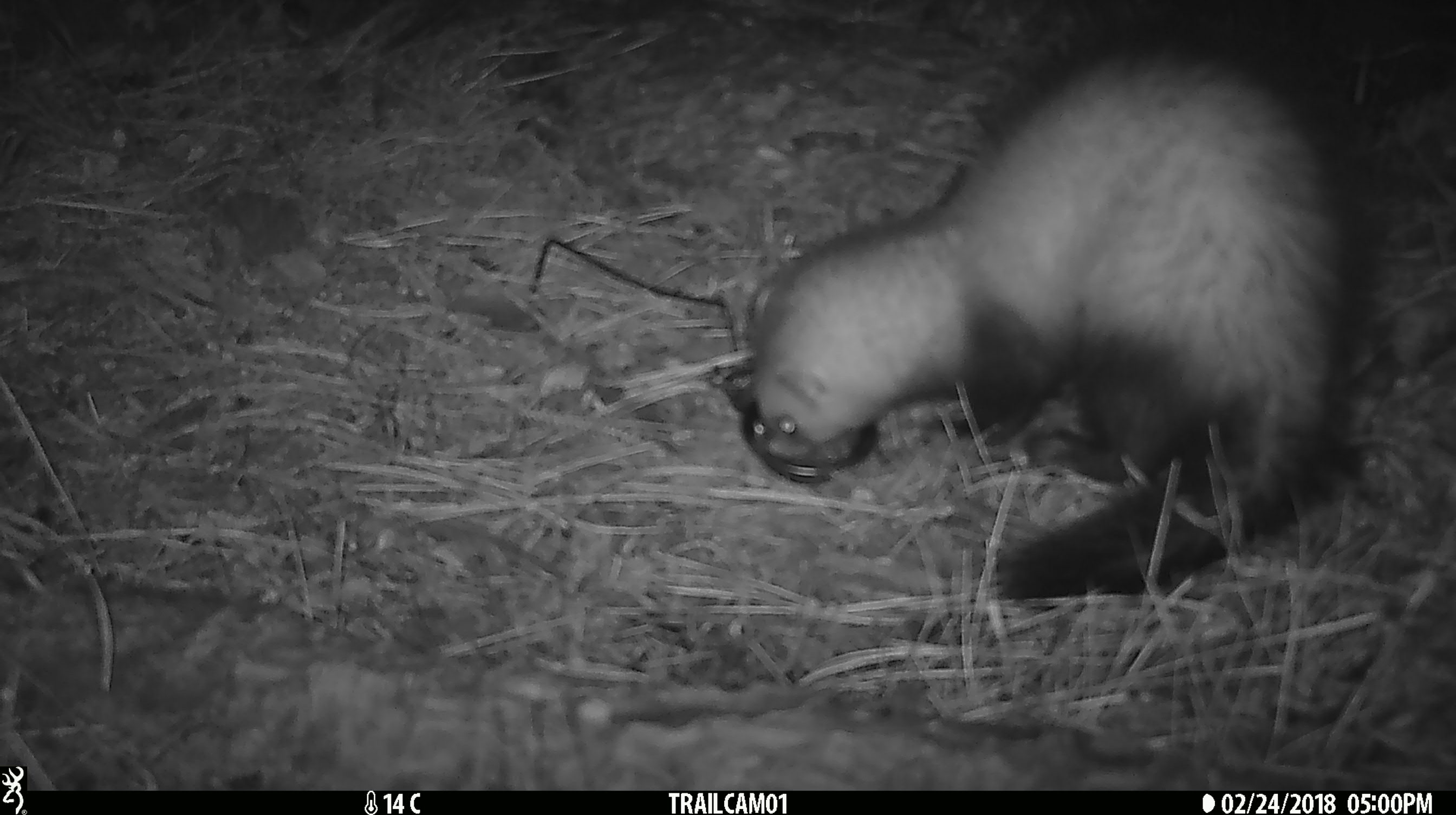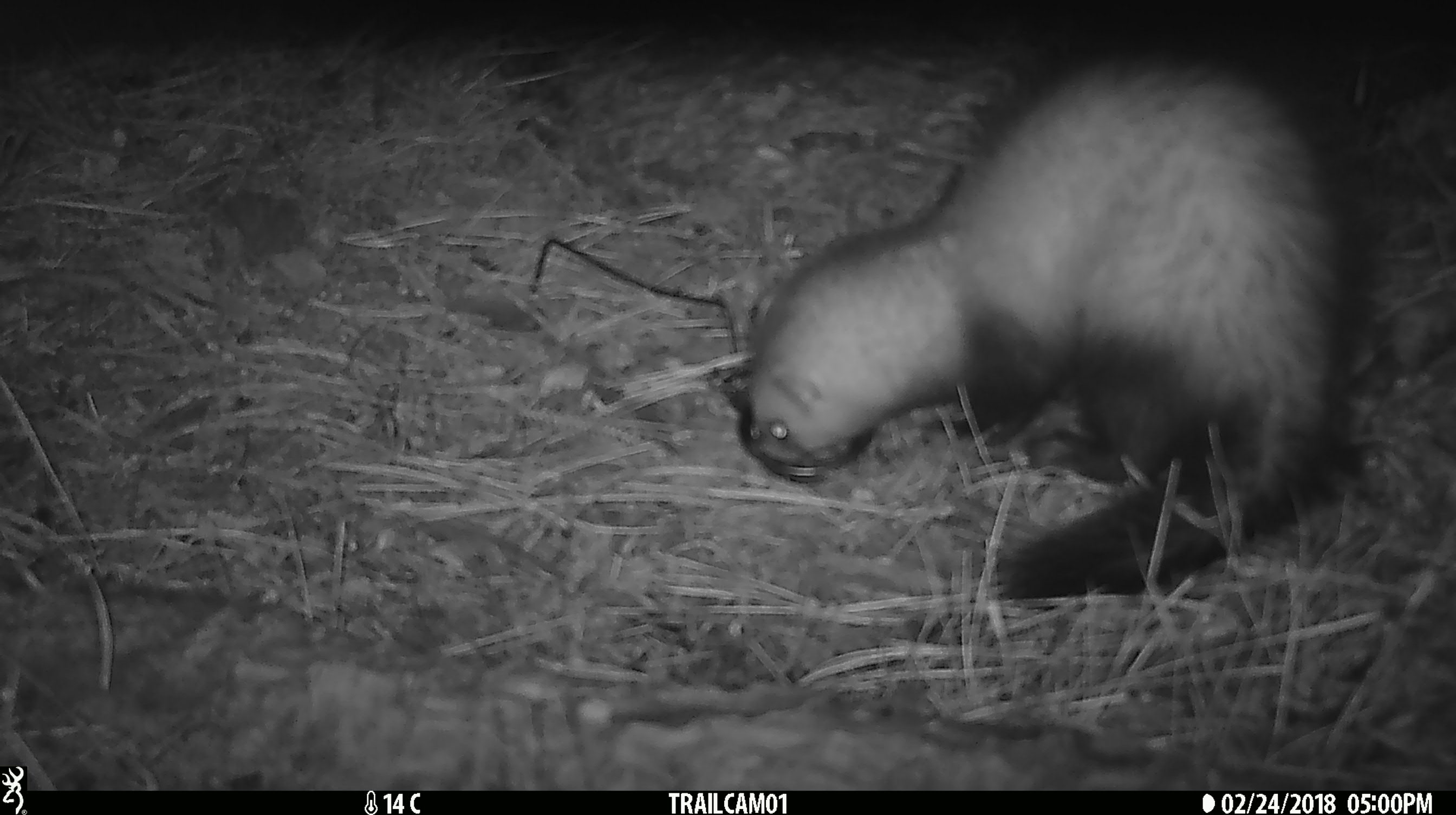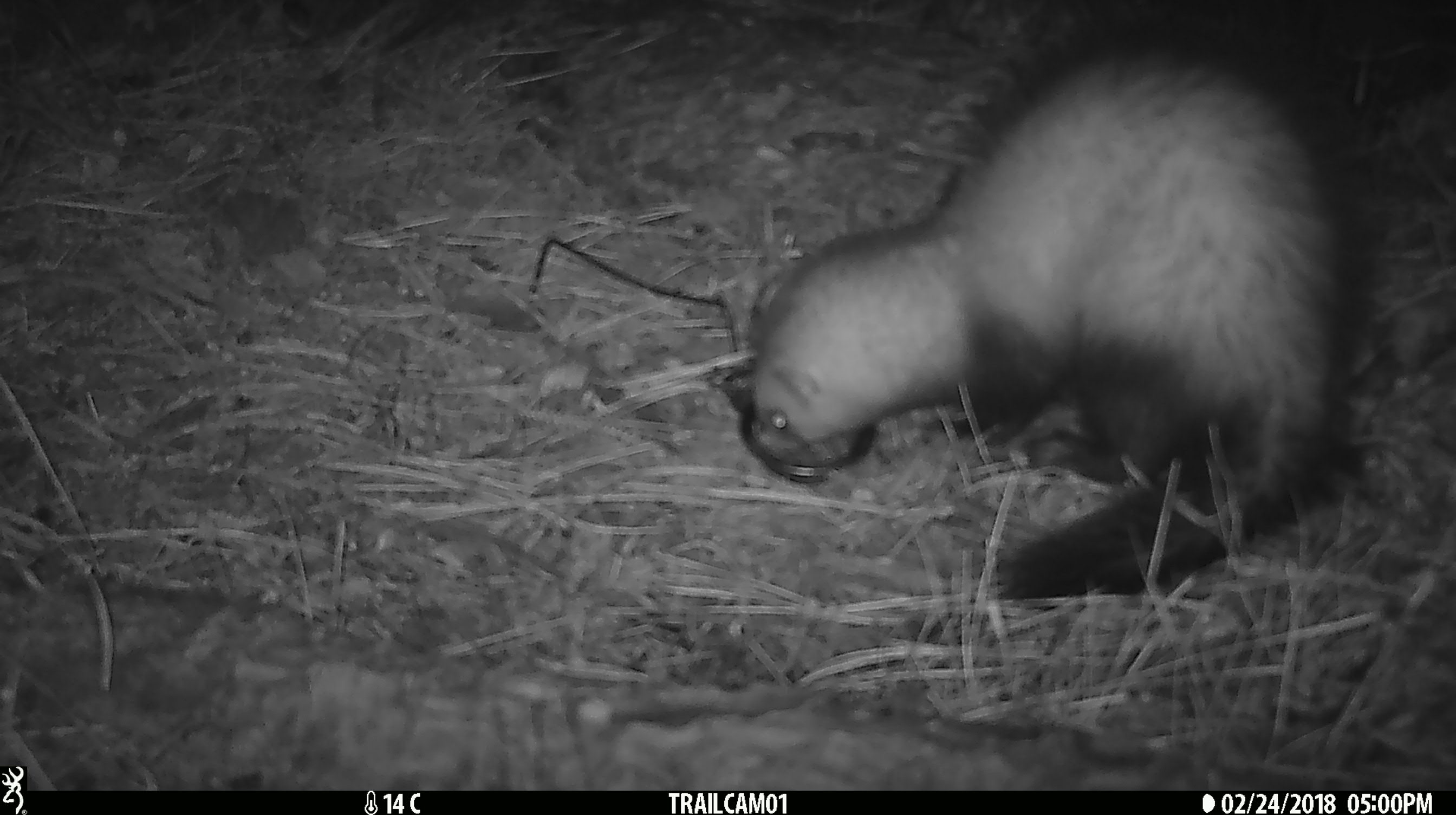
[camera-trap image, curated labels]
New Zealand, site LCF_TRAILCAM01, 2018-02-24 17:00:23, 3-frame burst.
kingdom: Animalia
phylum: Chordata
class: Mammalia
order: Carnivora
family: Mustelidae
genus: Mustela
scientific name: Mustela furo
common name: ferret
Ferret (Mustela furo).